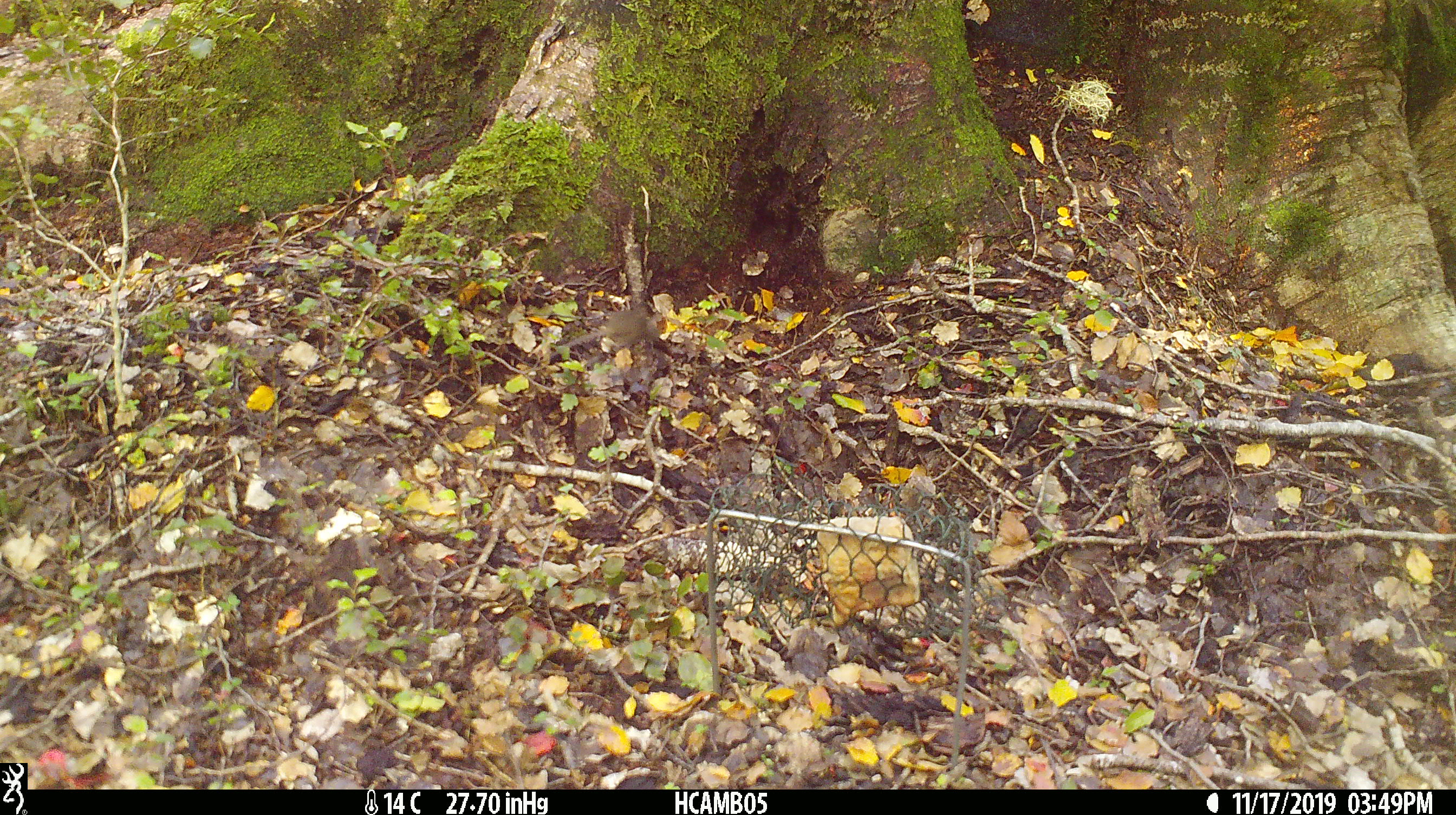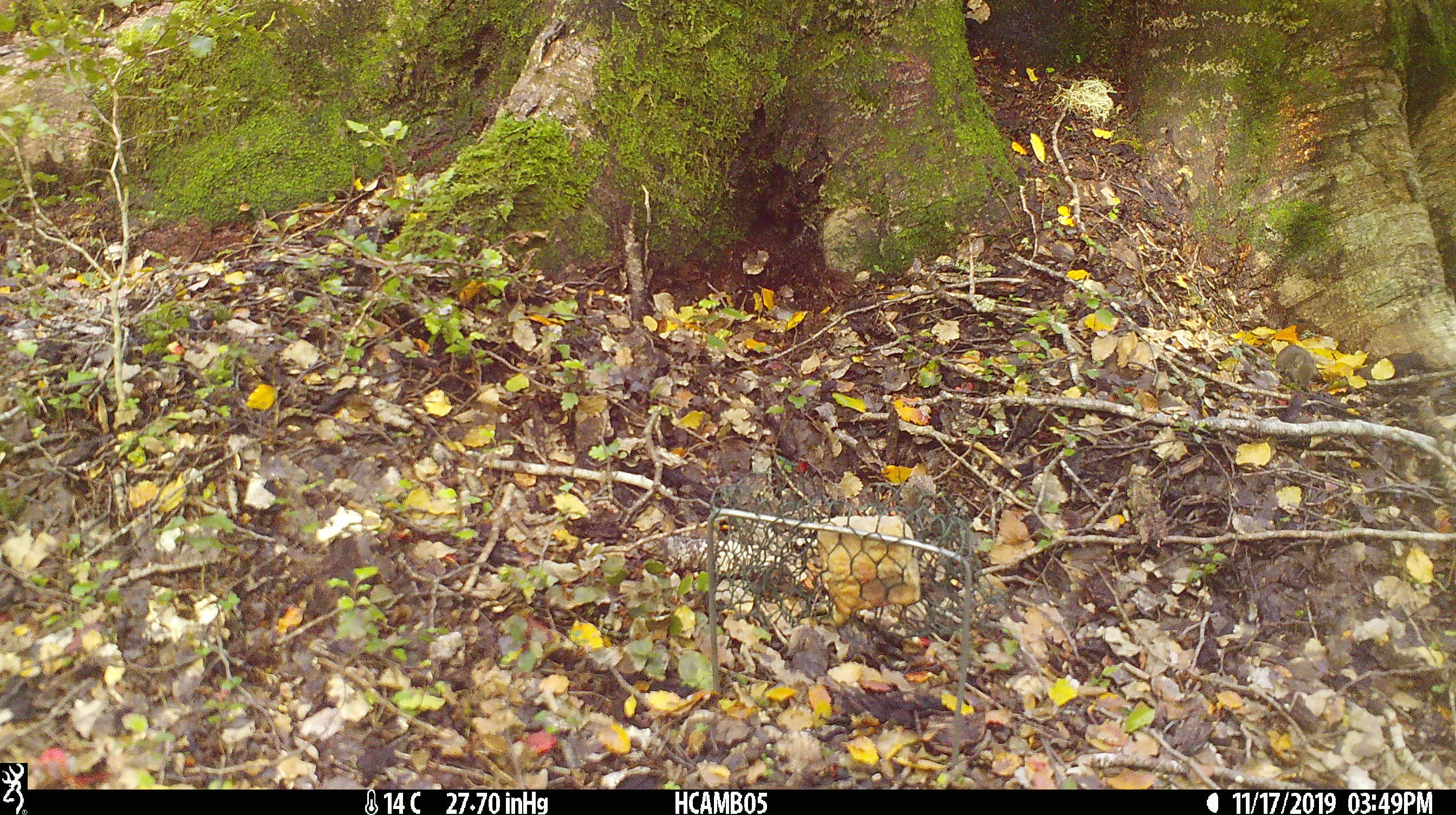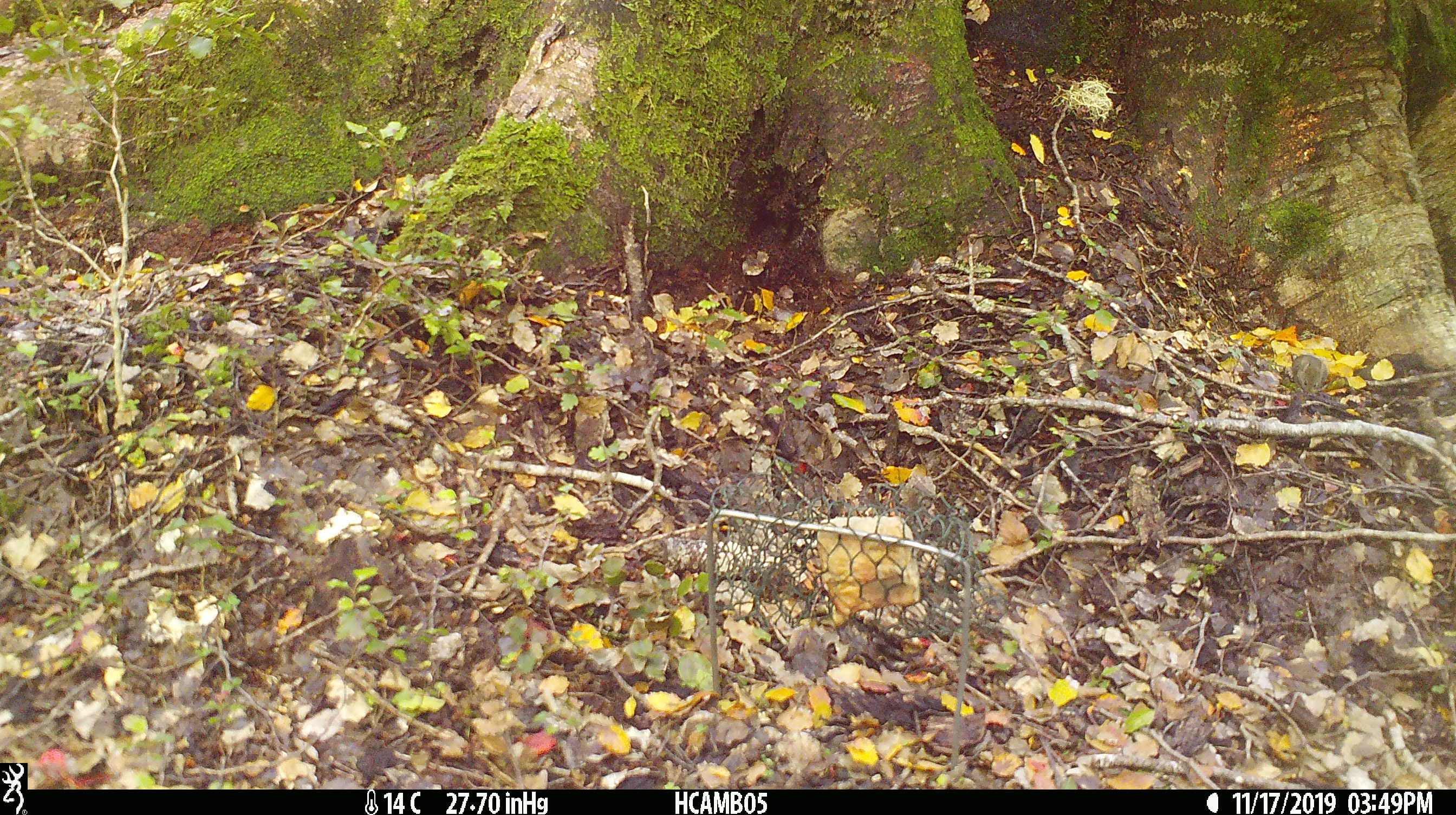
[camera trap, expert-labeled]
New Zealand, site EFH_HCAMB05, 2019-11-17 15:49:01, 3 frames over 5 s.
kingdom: Animalia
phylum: Chordata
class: Mammalia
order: Rodentia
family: Muridae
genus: Mus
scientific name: Mus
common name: mouse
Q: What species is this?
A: Mouse (Mus).